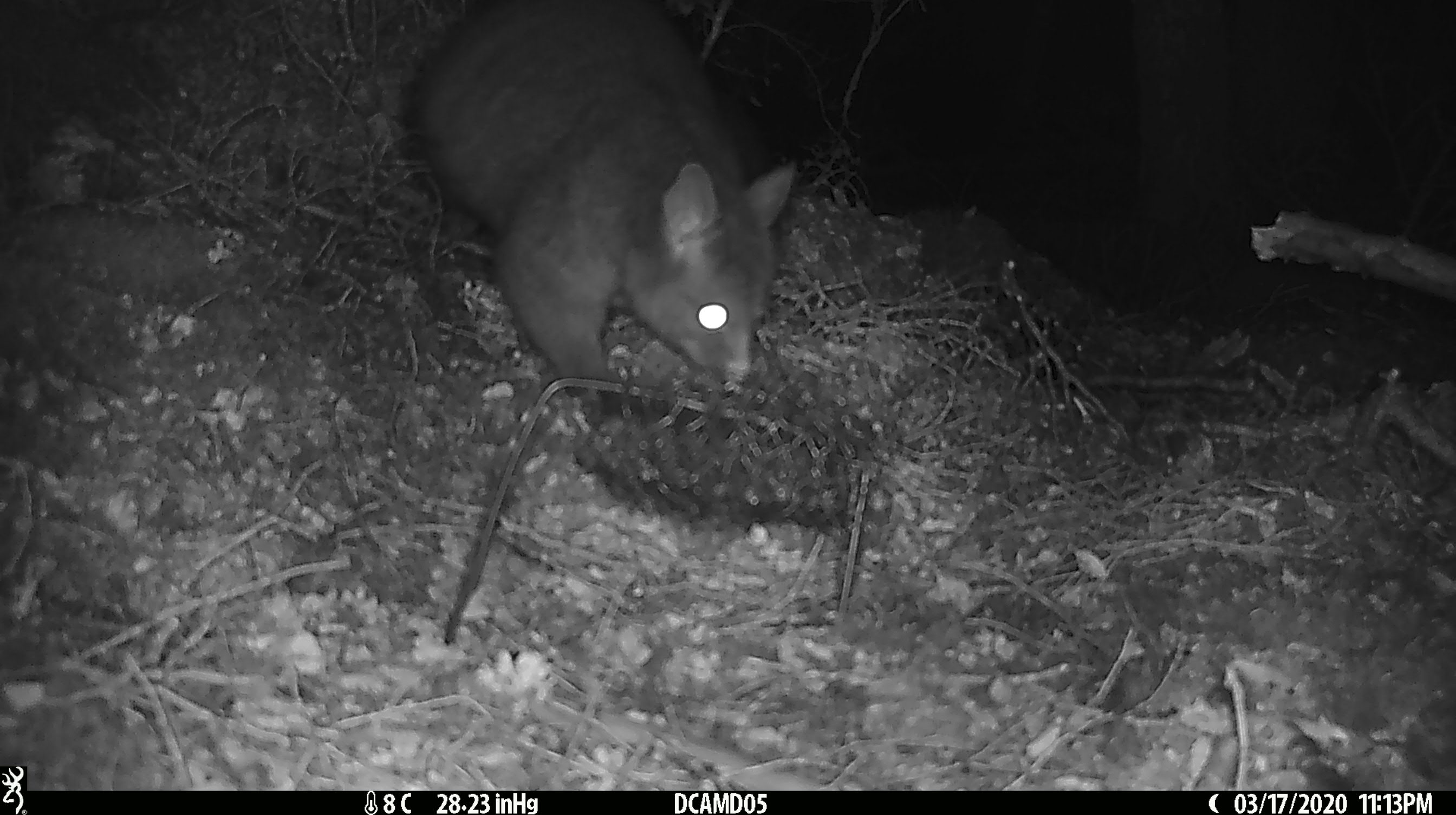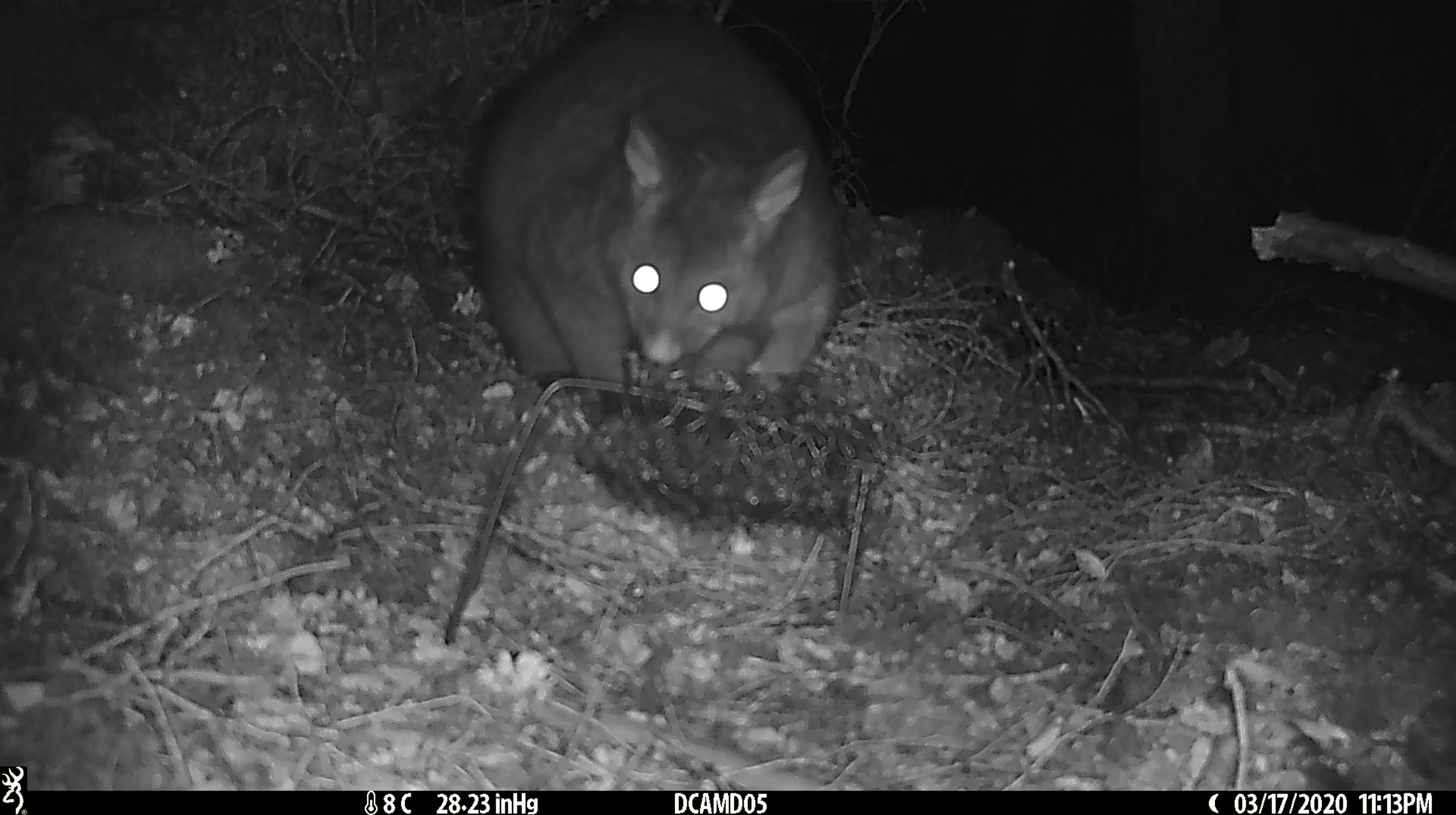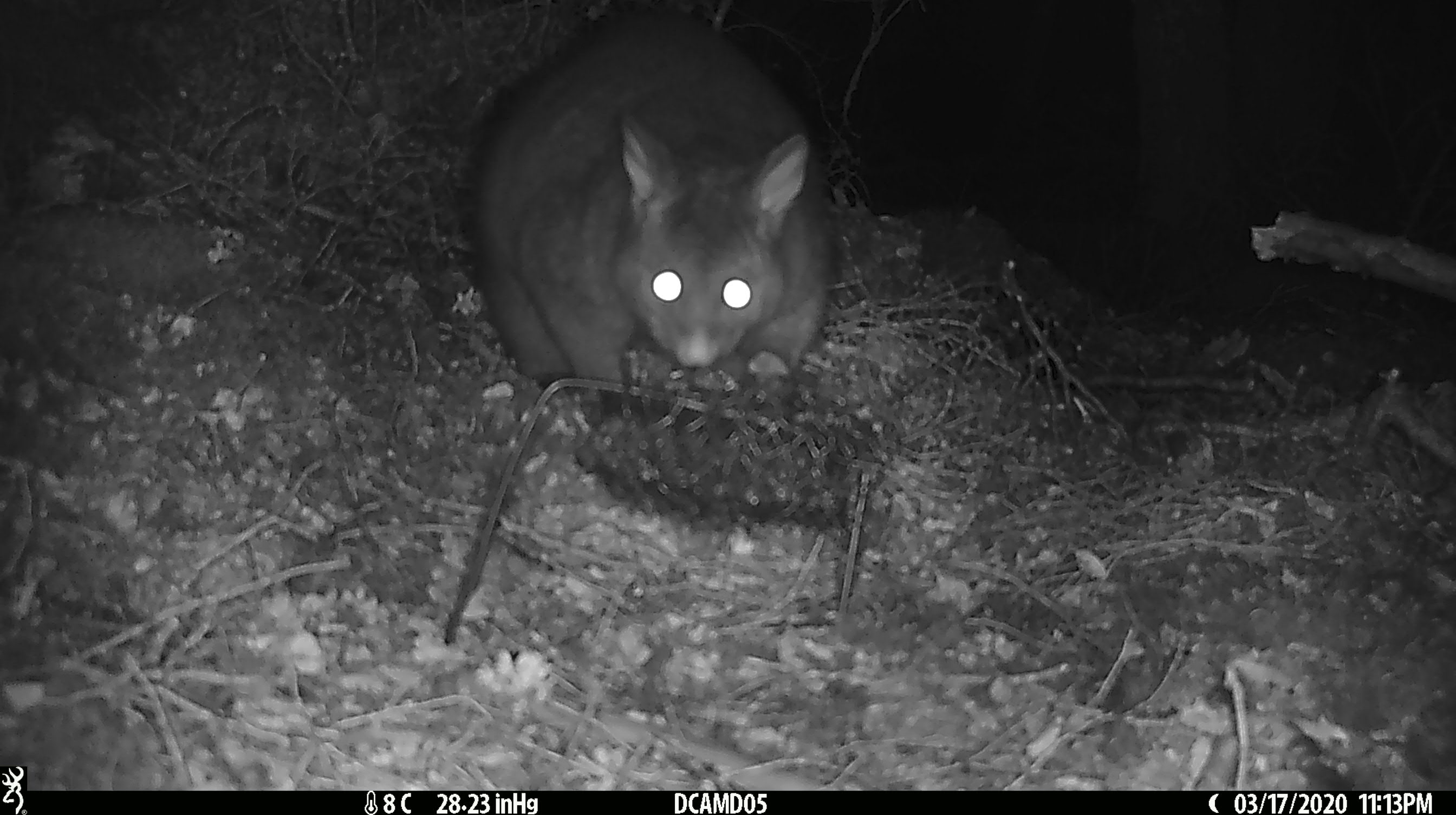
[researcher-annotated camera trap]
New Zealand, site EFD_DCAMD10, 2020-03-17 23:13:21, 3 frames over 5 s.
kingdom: Animalia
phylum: Chordata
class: Mammalia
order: Diprotodontia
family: Phalangeridae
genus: Trichosurus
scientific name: Trichosurus vulpecula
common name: common brushtail possum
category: possum